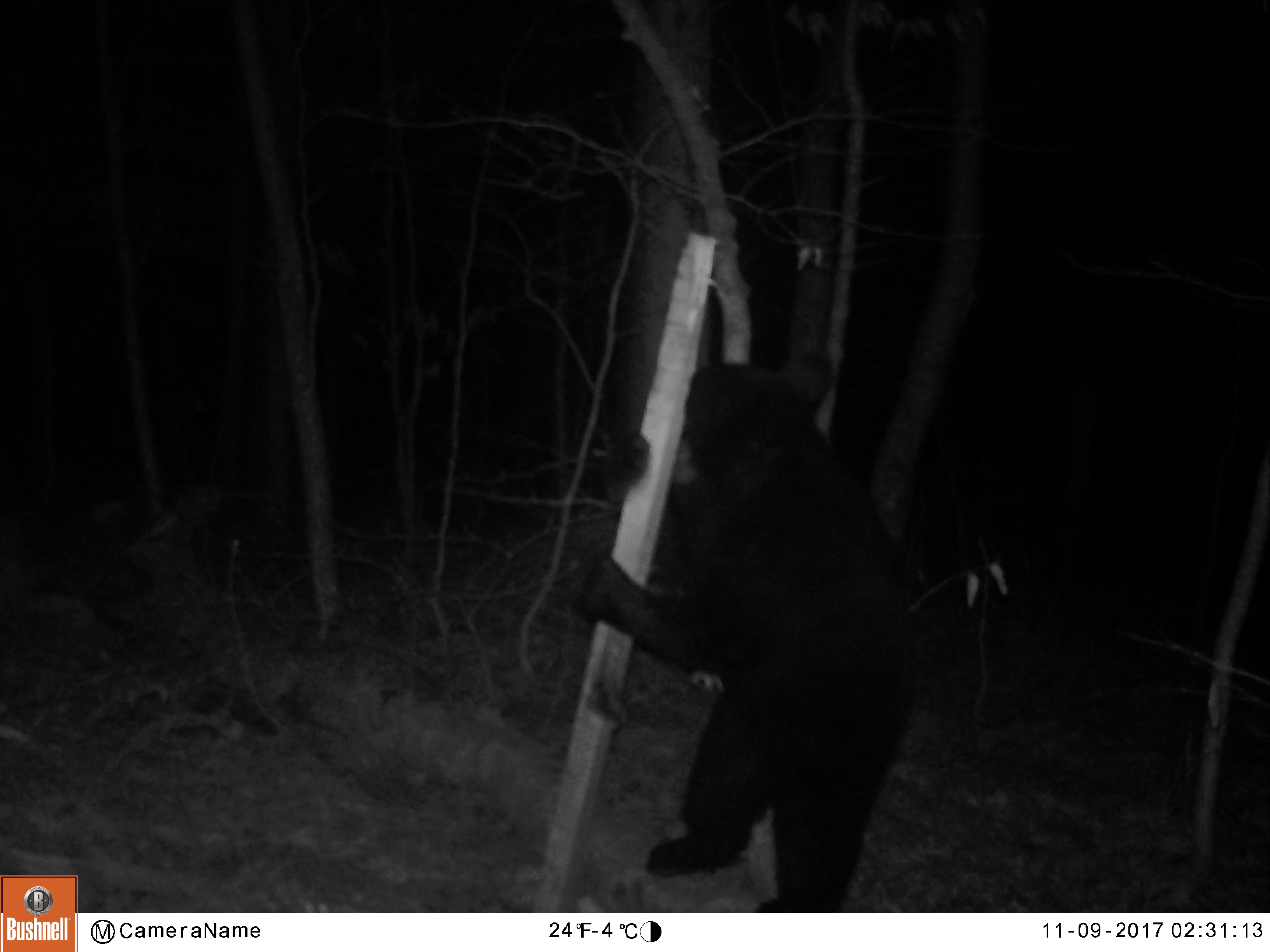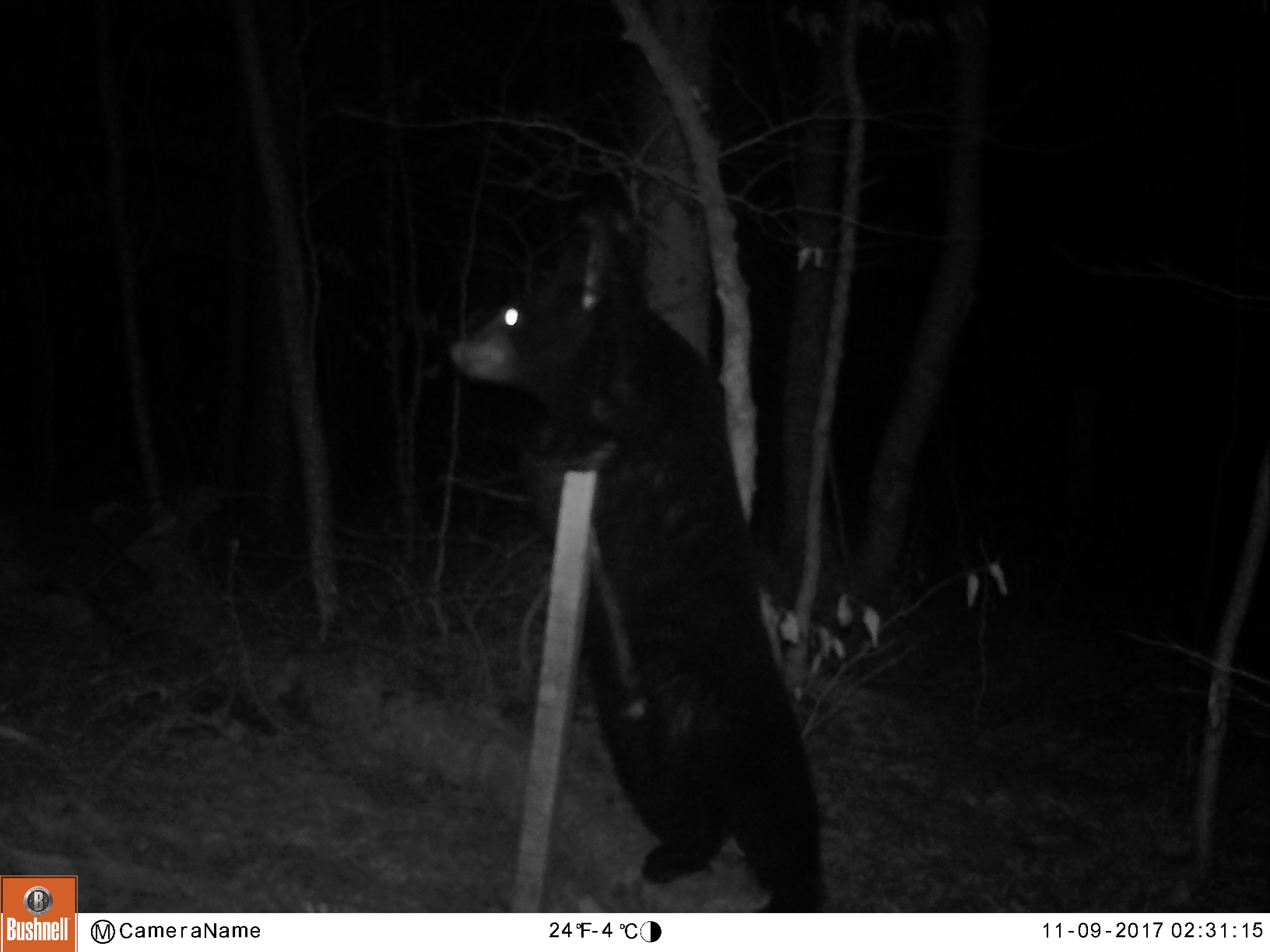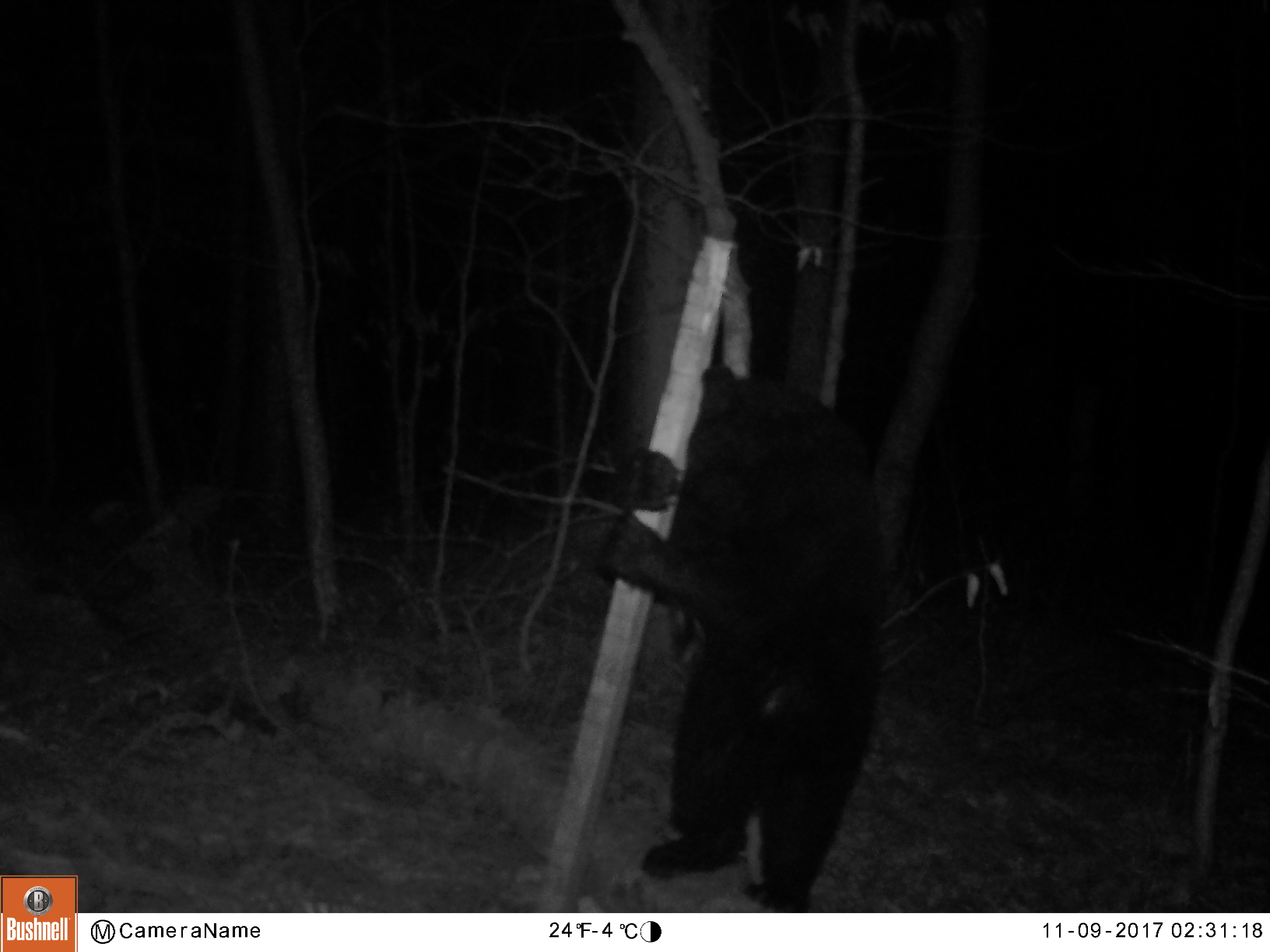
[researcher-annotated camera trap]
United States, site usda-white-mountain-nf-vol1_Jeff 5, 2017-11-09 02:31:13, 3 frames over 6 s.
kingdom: Animalia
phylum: Chordata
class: Mammalia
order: Carnivora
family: Ursidae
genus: Ursus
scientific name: Ursus americanus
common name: black bear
Black bear (Ursus americanus).